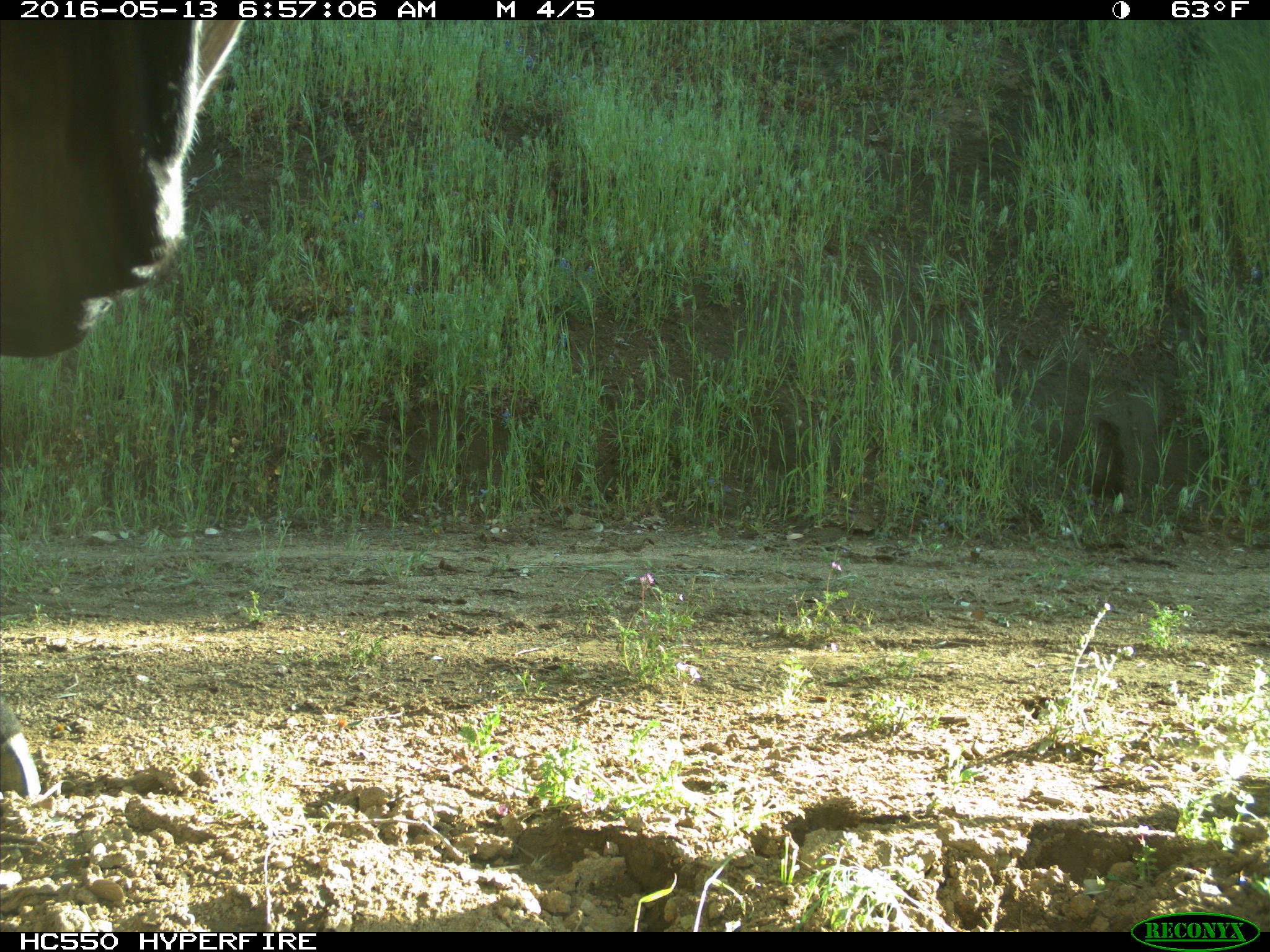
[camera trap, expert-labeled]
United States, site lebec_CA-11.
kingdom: Animalia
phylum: Chordata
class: Mammalia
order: Artiodactyla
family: Bovidae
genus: Bos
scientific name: Bos taurus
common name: domestic cow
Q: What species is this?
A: Bos taurus (domestic cow).